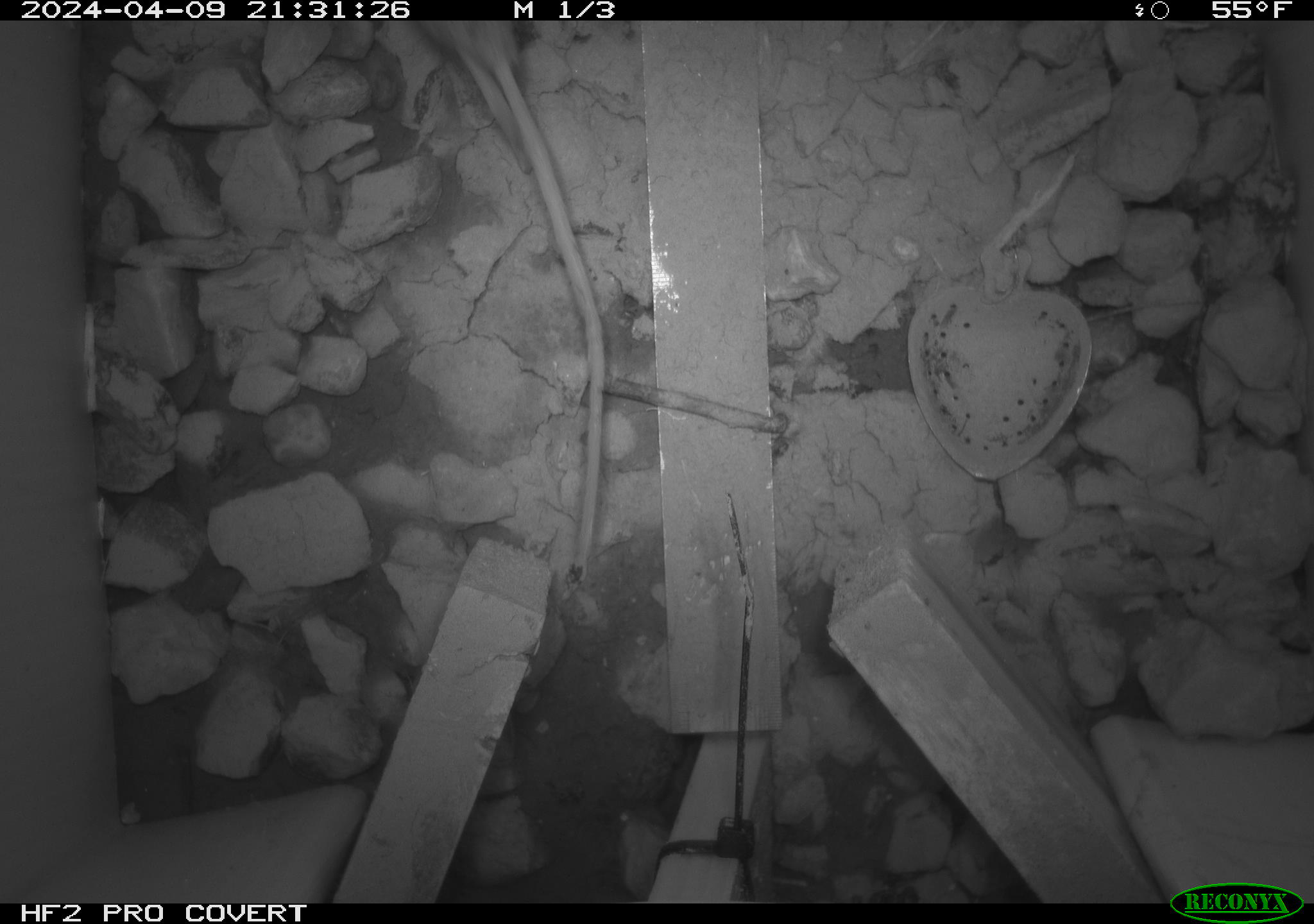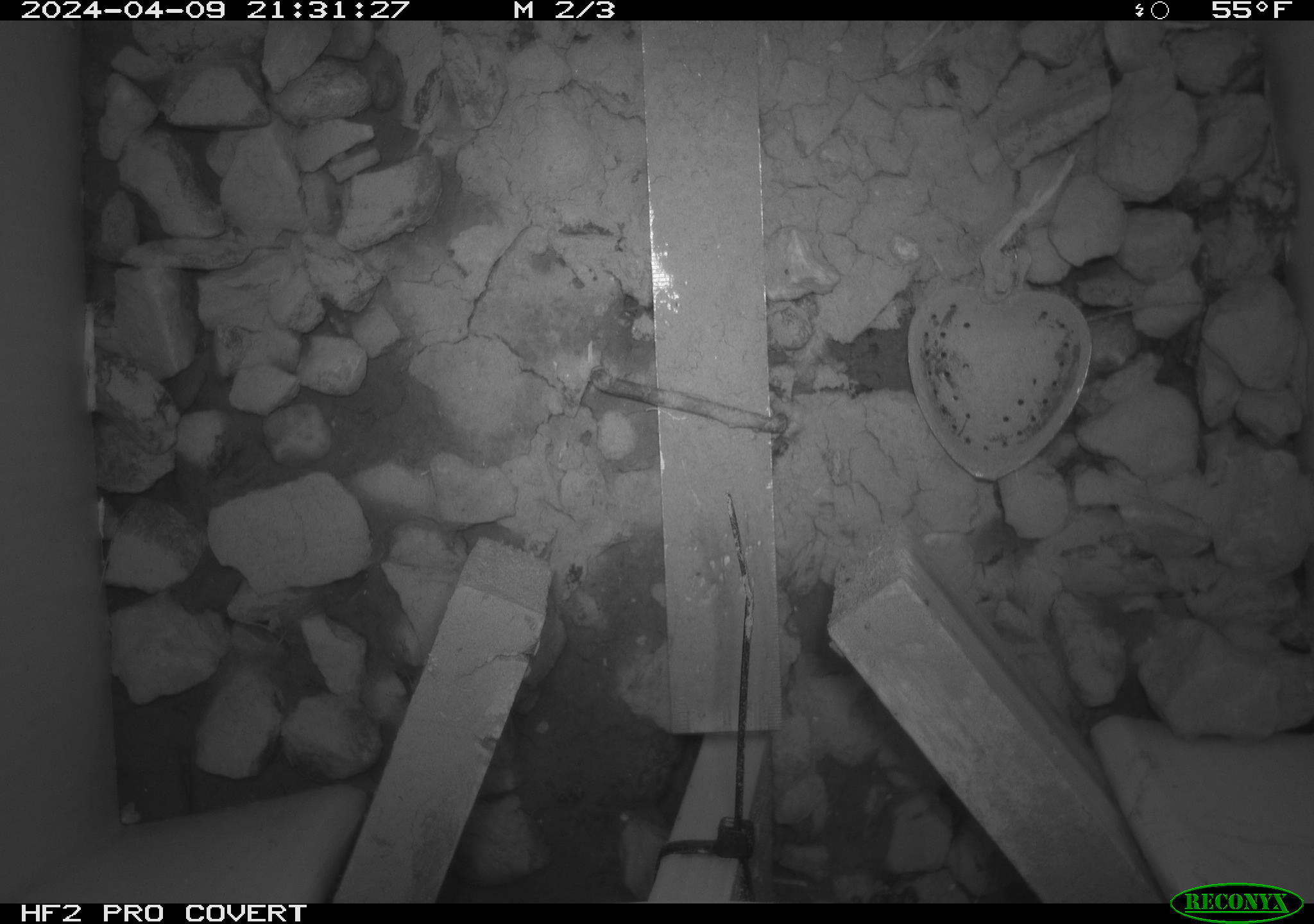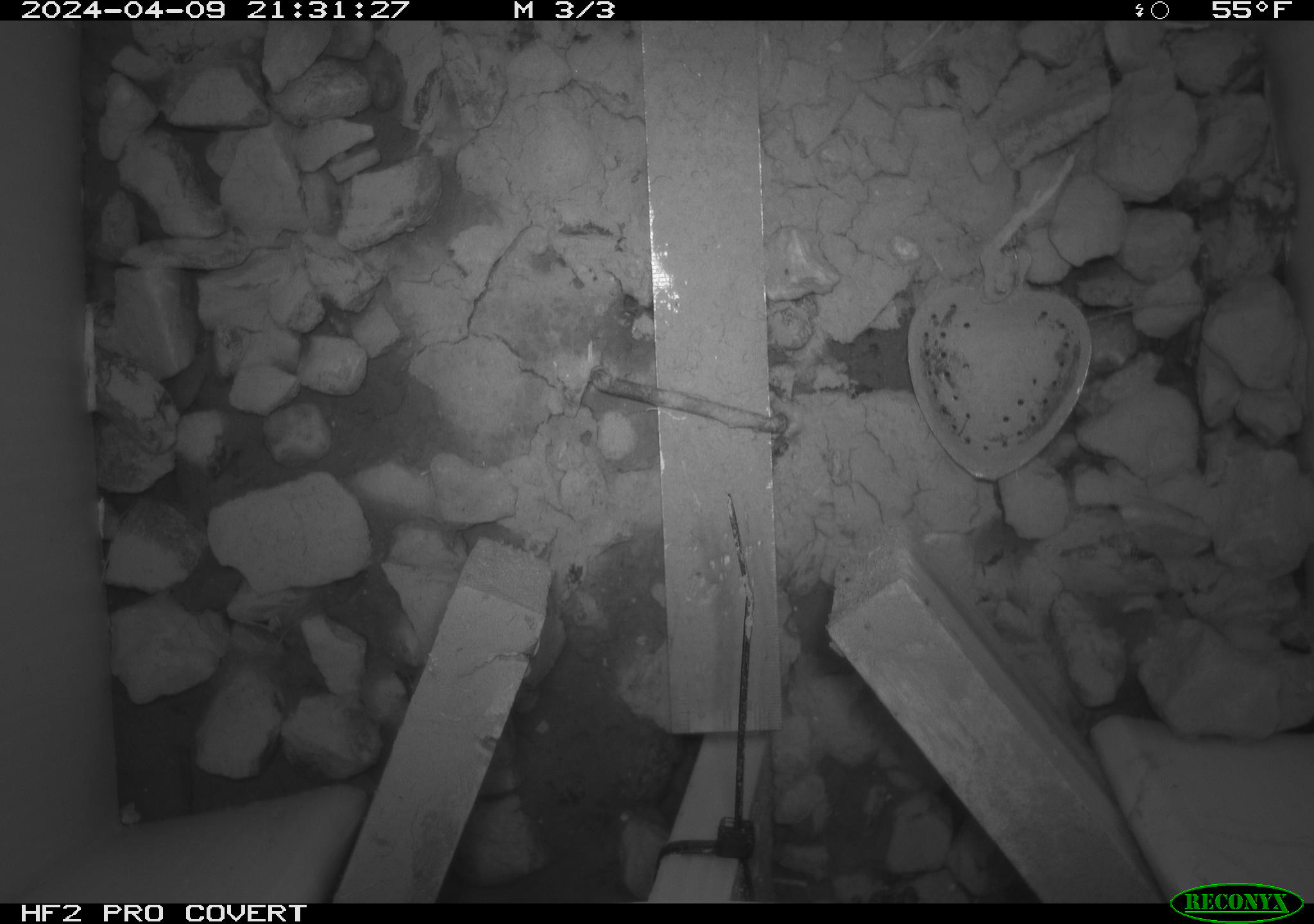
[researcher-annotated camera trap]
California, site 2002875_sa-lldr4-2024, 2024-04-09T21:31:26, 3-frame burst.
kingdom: Animalia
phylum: Chordata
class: Mammalia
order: Rodentia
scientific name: Rodentia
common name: rodent